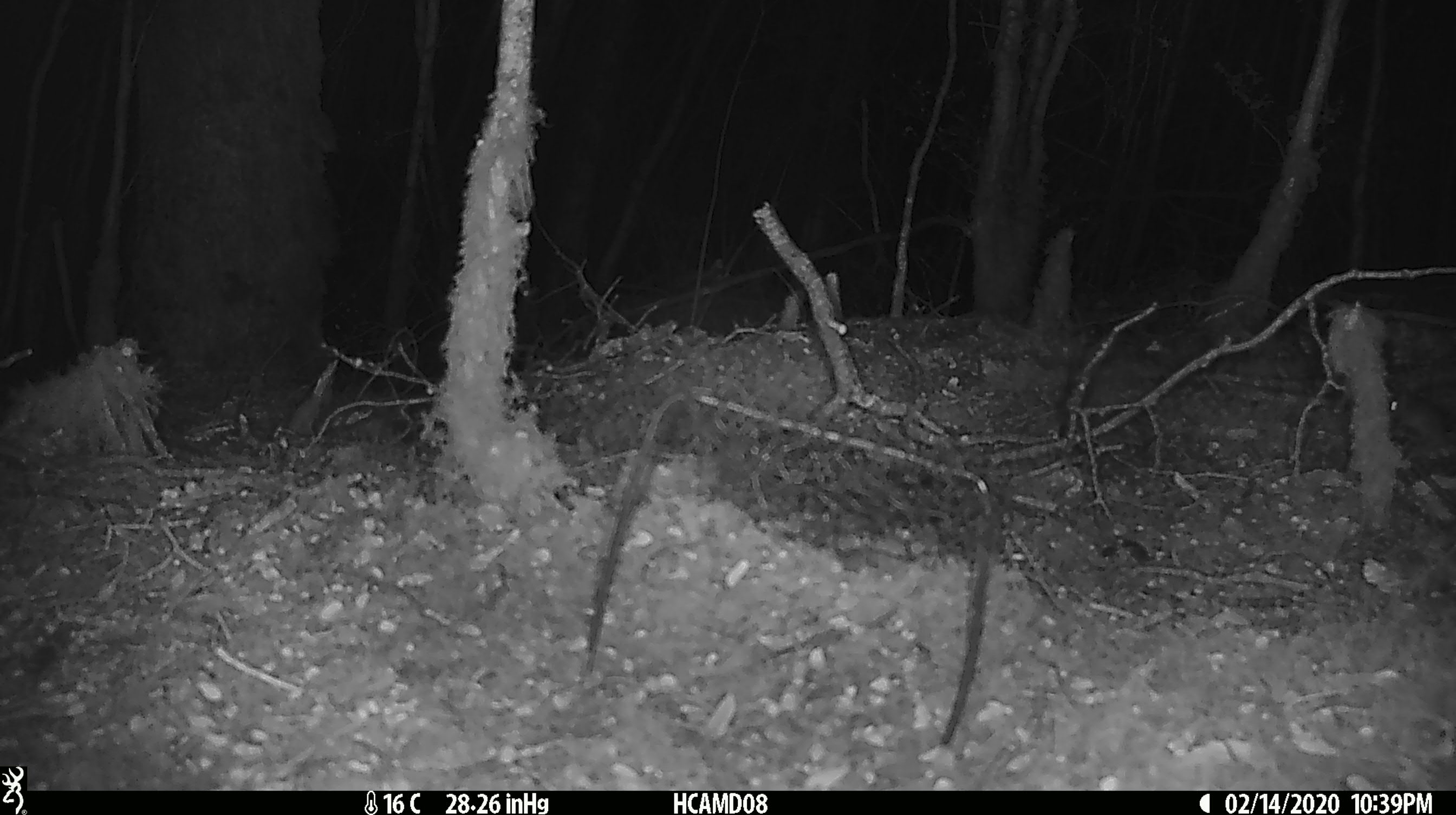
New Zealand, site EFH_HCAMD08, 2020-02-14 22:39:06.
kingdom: Animalia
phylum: Chordata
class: Mammalia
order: Rodentia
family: Muridae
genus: Mus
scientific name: Mus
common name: mouse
Mouse (Mus).